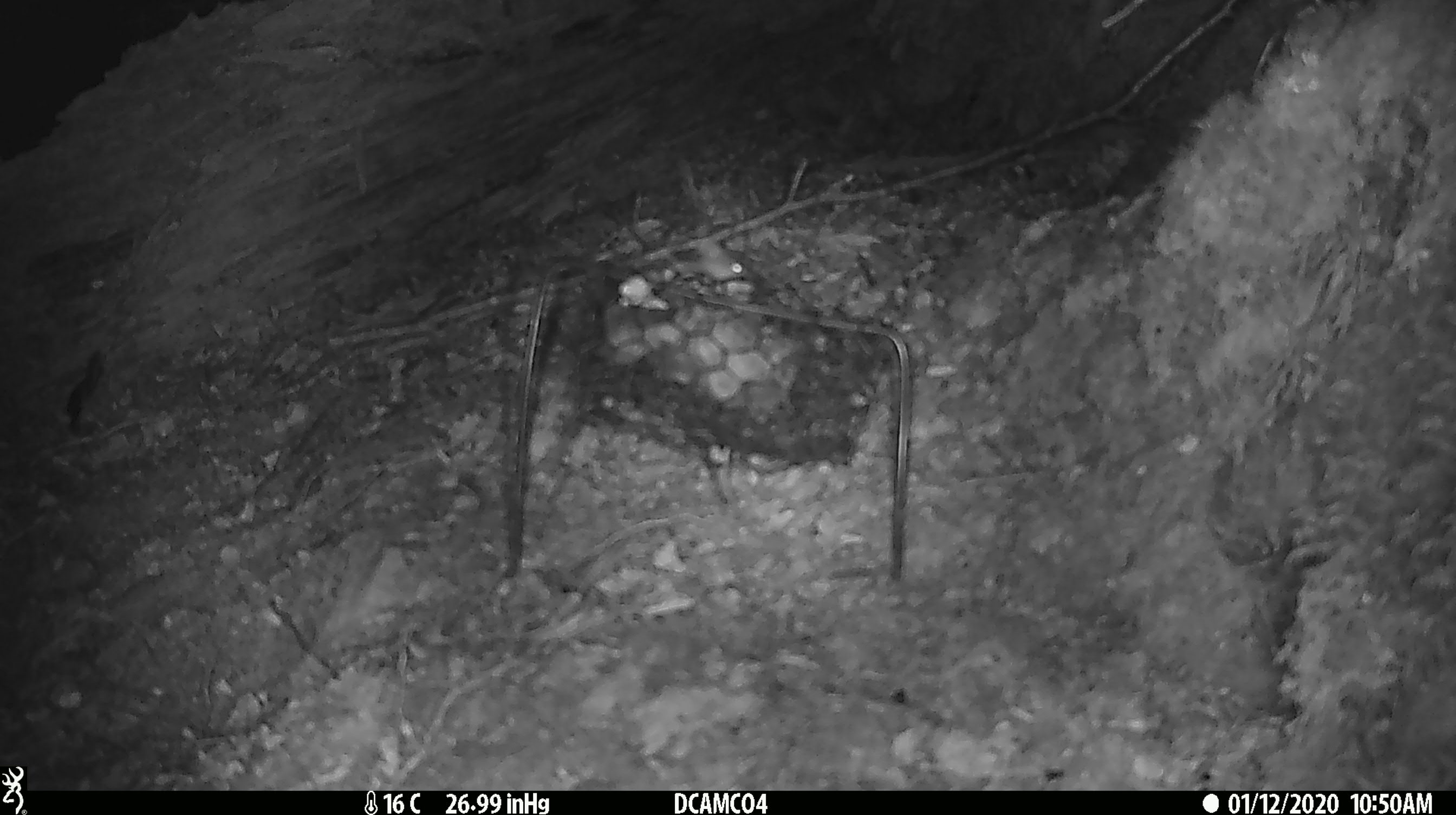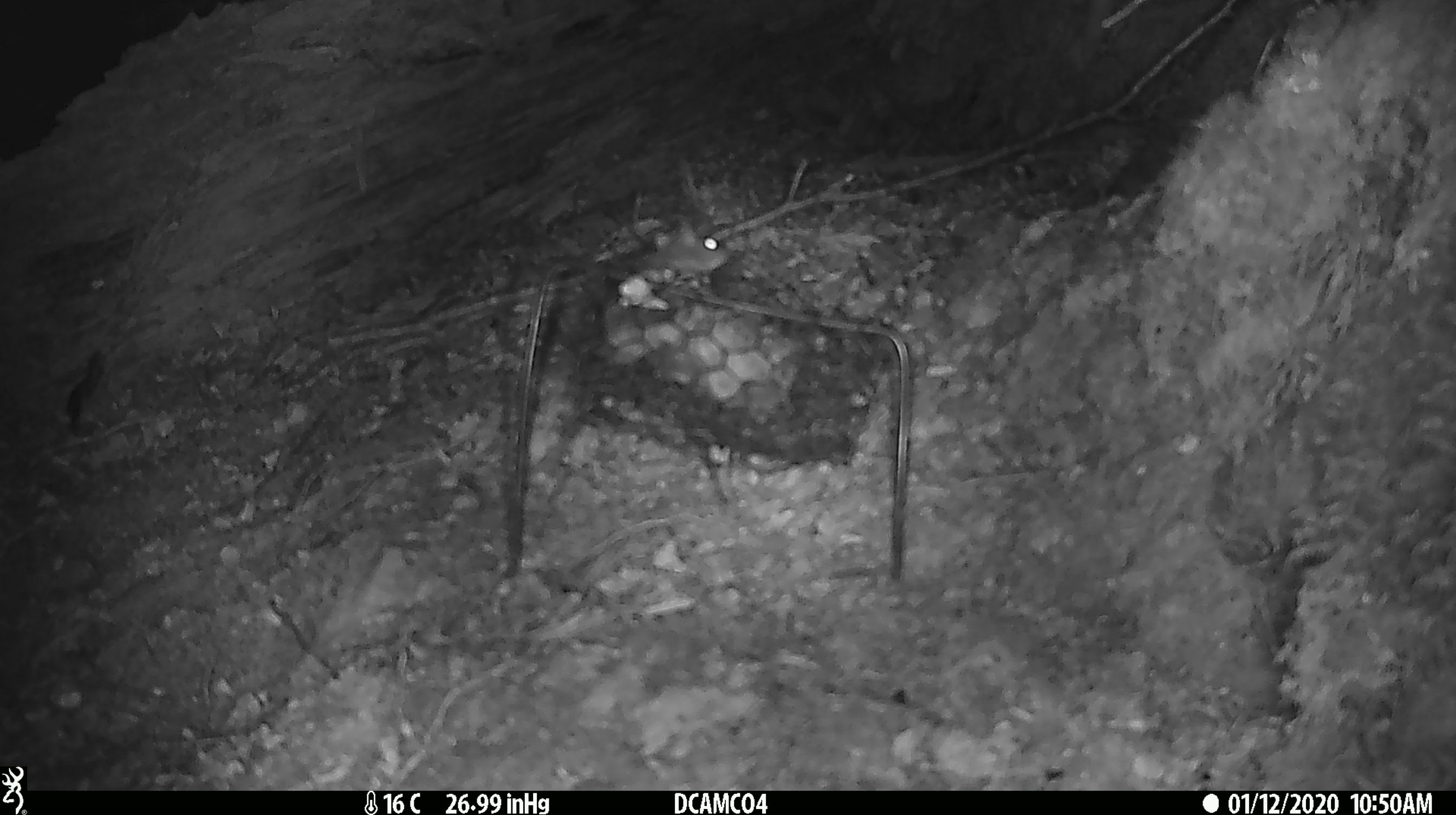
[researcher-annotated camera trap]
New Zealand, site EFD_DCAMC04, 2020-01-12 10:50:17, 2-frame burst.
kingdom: Animalia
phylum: Chordata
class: Mammalia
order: Rodentia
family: Muridae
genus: Mus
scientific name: Mus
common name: mouse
Mouse (Mus).